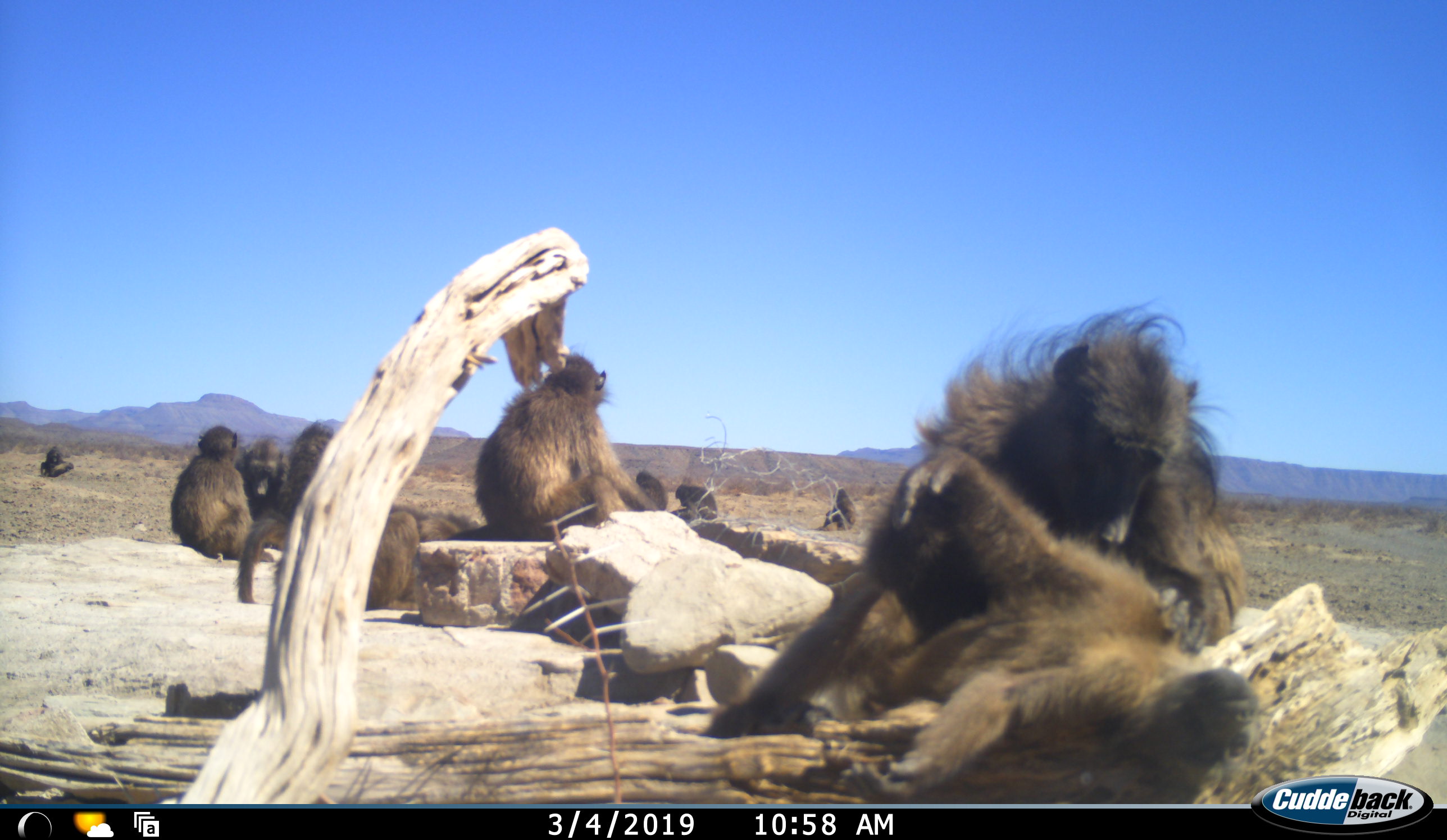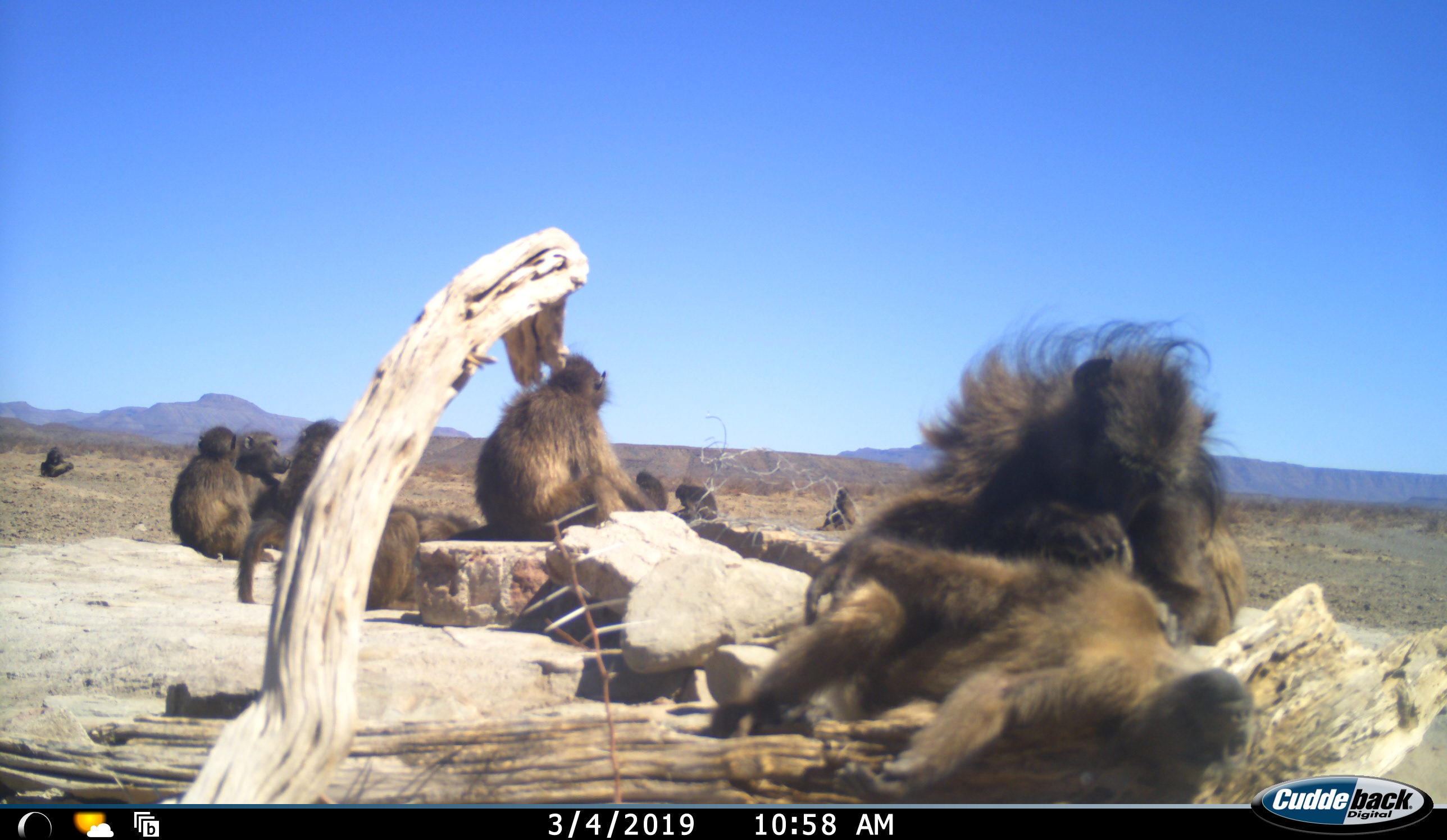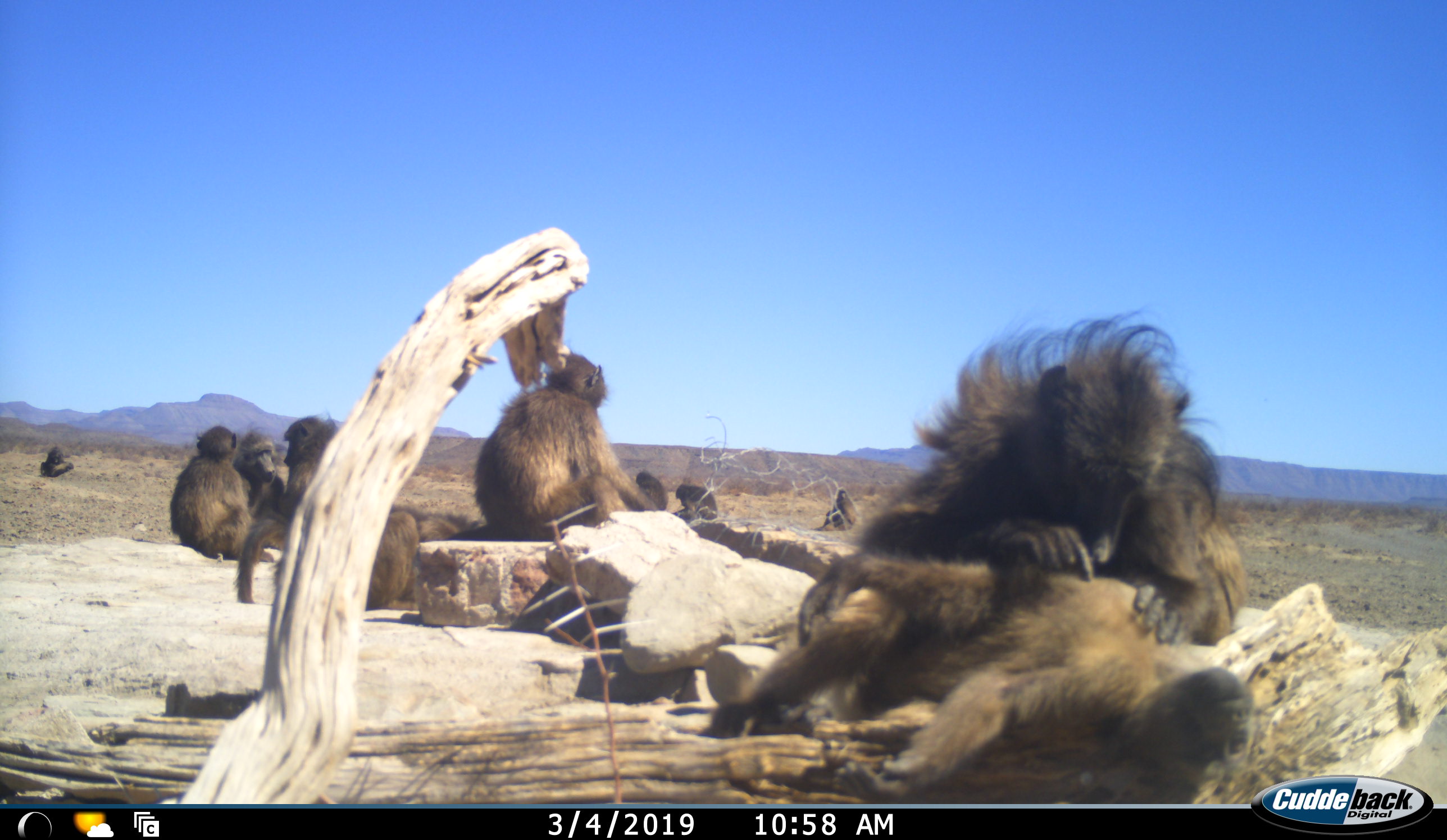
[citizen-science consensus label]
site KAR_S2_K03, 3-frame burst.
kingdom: Animalia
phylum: Chordata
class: Mammalia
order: Primates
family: Cercopithecidae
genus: Papio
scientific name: Papio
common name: baboon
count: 11-50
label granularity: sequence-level